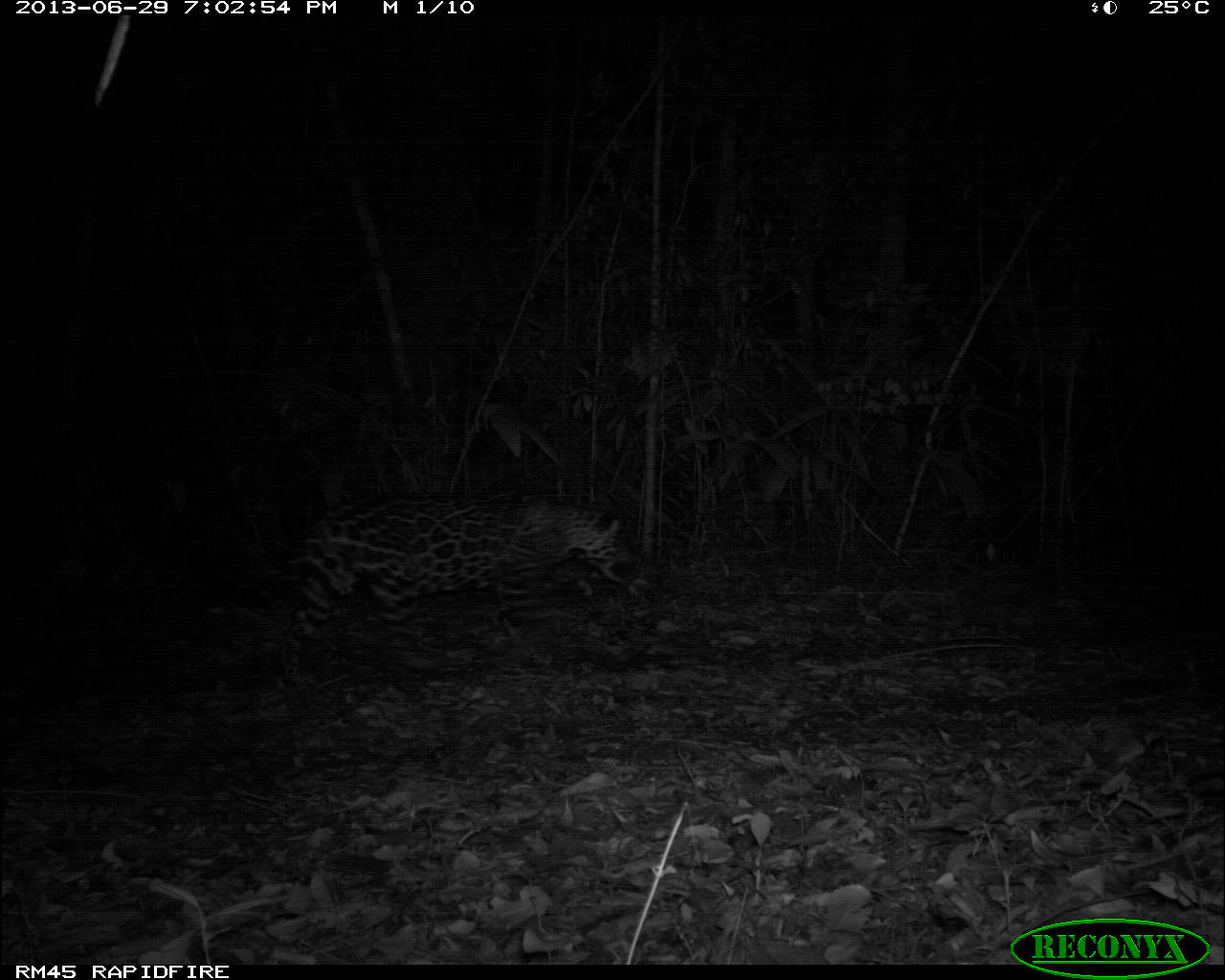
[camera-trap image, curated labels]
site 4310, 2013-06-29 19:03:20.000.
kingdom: Animalia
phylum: Chordata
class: Mammalia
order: Carnivora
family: Felidae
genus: Panthera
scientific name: Panthera onca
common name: jaguar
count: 1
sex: female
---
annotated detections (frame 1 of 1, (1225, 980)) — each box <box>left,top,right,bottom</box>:
panthera onca: <box>236,491,642,689</box>